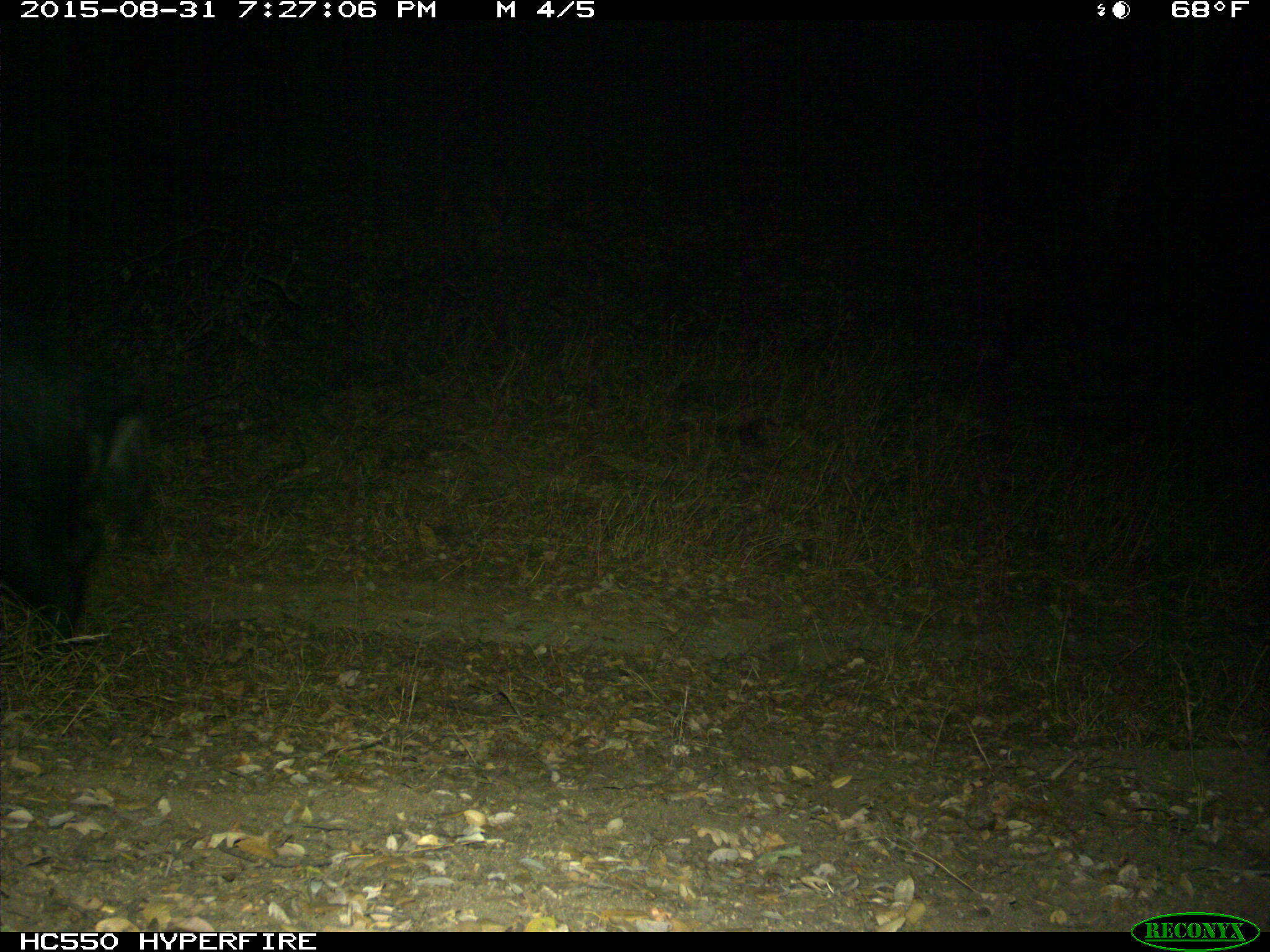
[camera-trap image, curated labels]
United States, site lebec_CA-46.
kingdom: Animalia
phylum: Chordata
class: Mammalia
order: Artiodactyla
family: Suidae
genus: Sus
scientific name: Sus scrofa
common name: wild boar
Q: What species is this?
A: Sus scrofa (wild boar).